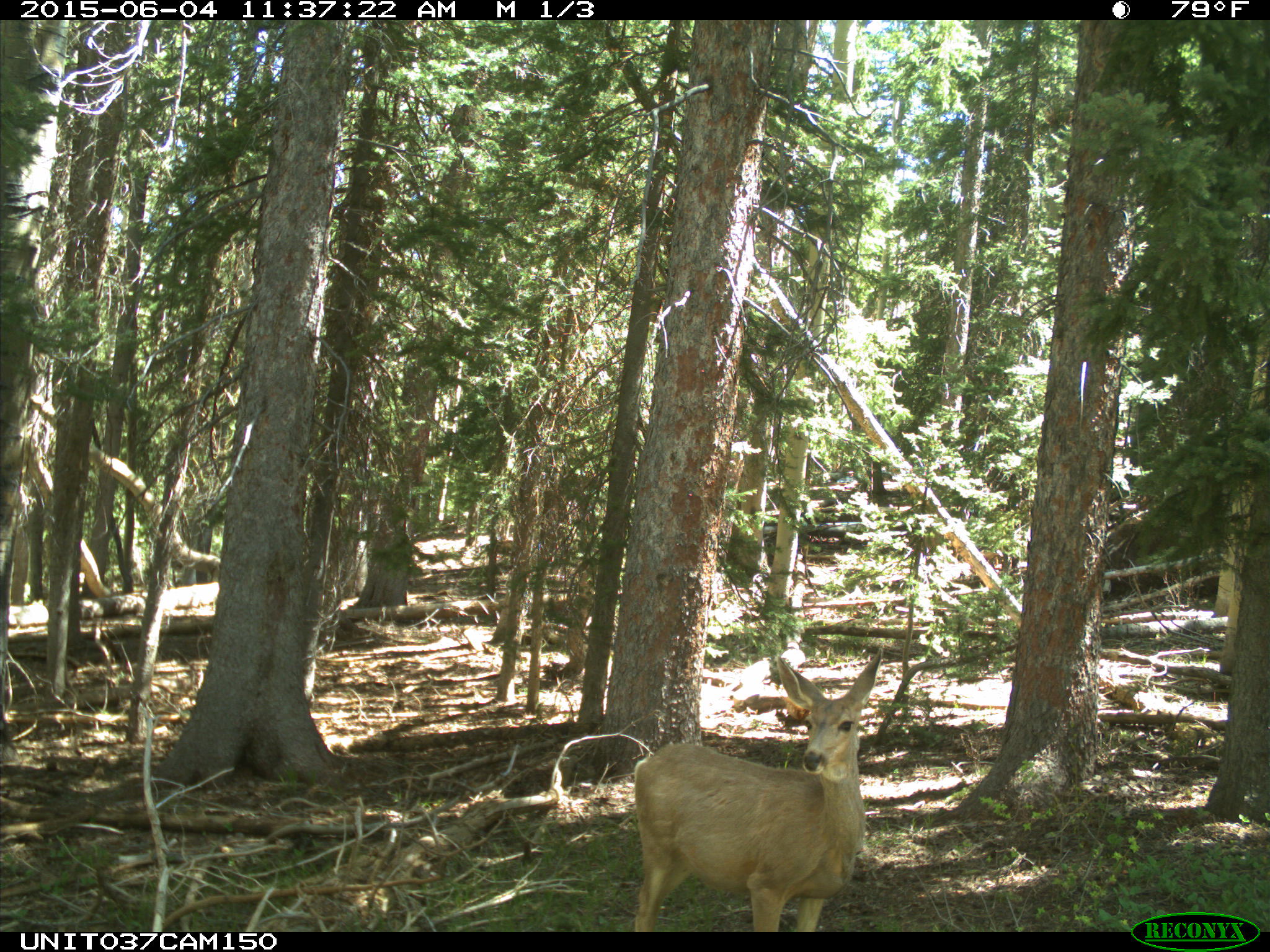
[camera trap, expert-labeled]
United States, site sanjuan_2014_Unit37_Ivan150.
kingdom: Animalia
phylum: Chordata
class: Mammalia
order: Artiodactyla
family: Cervidae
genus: Odocoileus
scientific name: Odocoileus hemionus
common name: mule deer